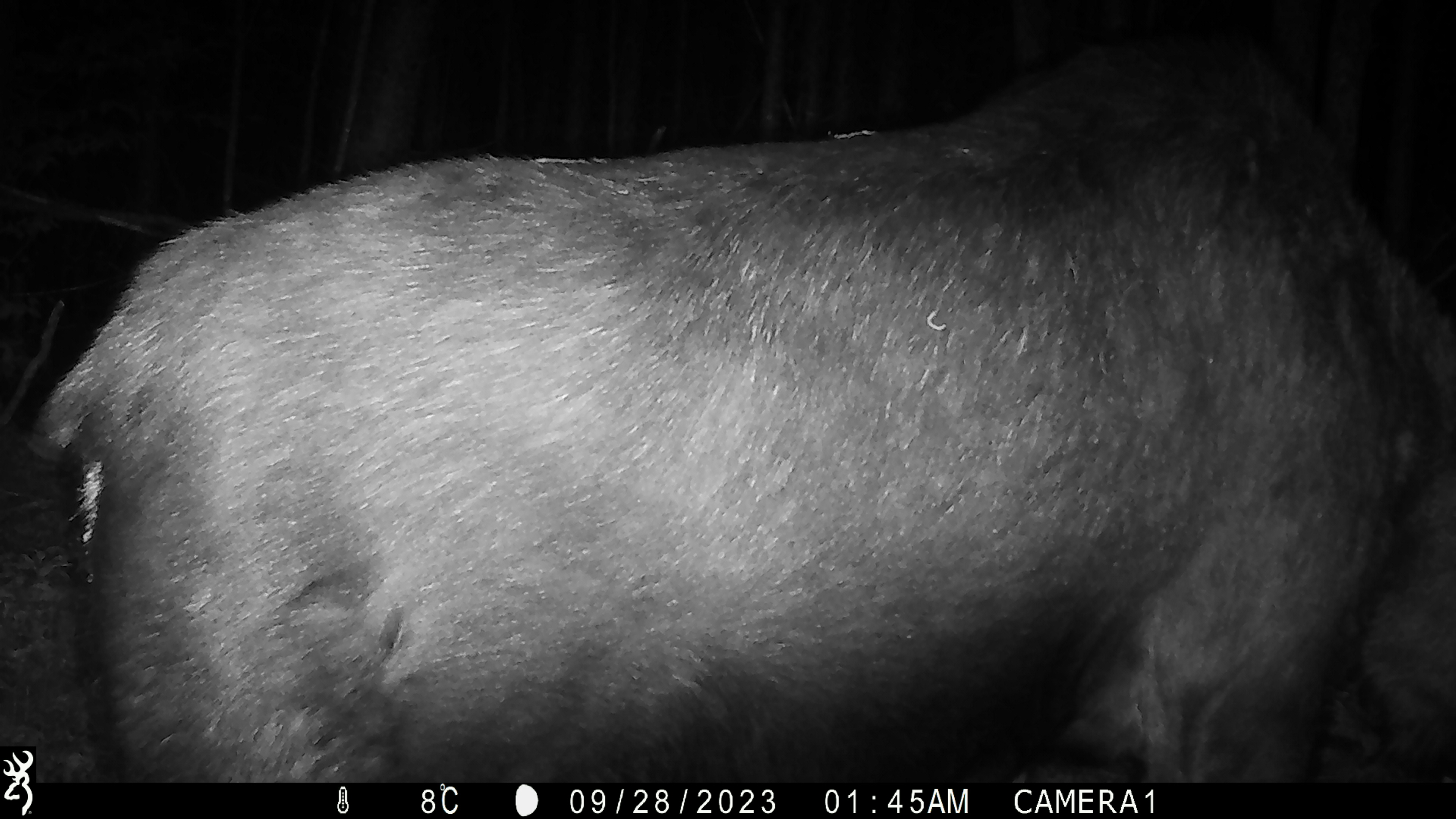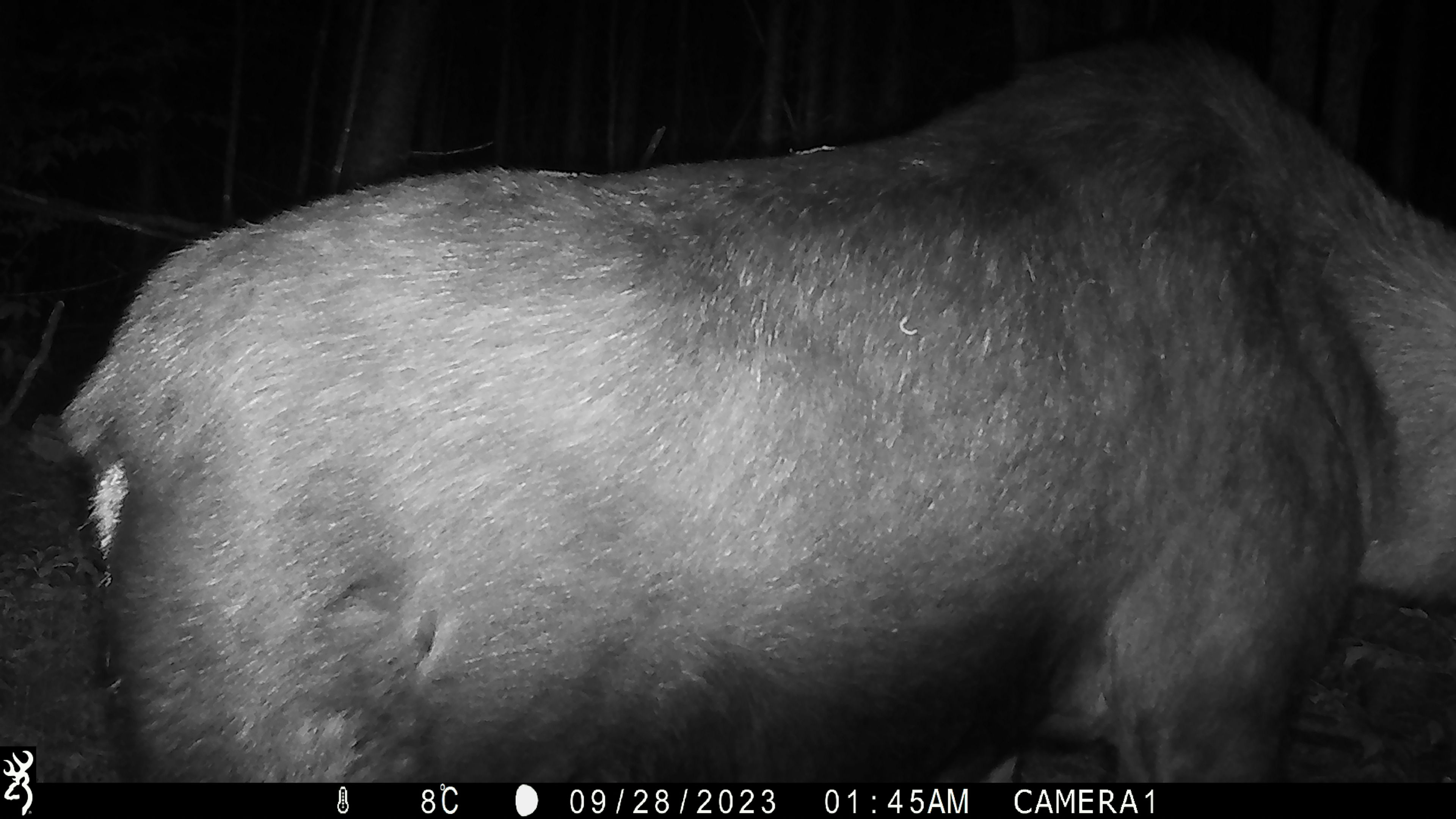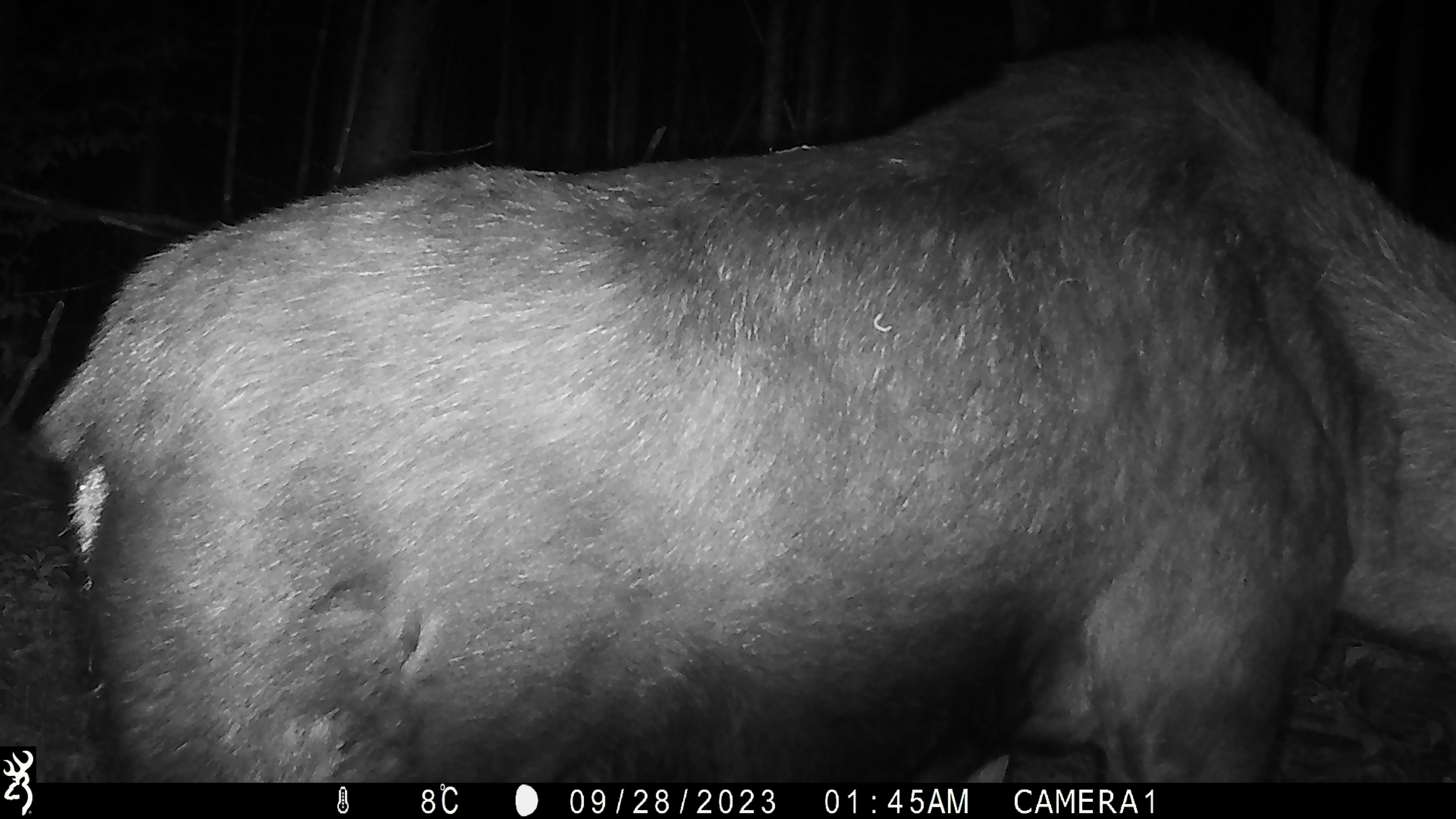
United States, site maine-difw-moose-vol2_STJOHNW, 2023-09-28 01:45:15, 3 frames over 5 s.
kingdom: Animalia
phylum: Chordata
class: Mammalia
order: Artiodactyla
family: Cervidae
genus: Alces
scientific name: Alces alces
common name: moose